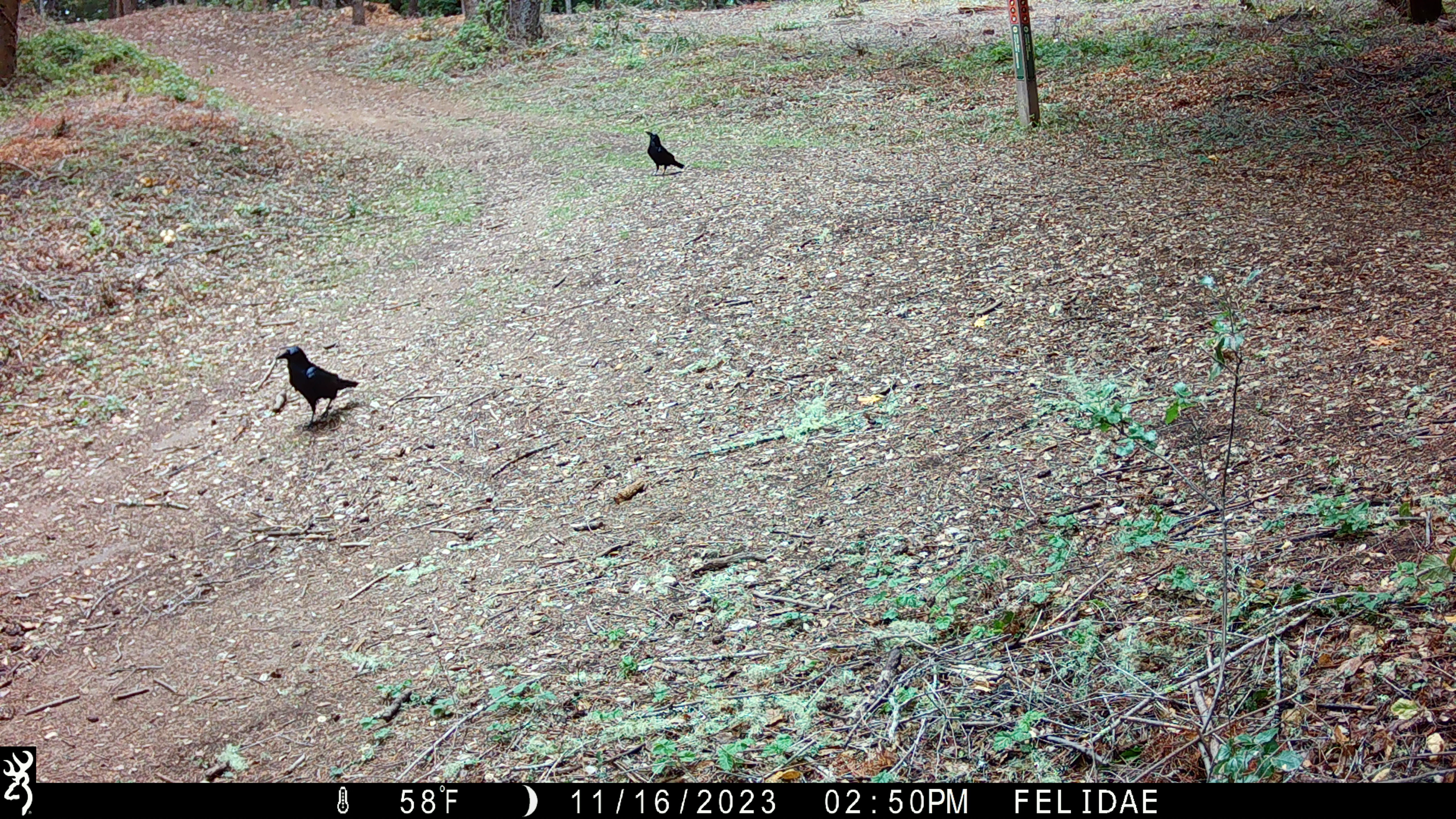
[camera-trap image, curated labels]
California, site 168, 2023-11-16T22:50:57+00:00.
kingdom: Animalia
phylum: Chordata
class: Aves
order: Passeriformes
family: Corvidae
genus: Corvus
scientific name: Corvus brachyrhynchos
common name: american crow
American crow (Corvus brachyrhynchos).